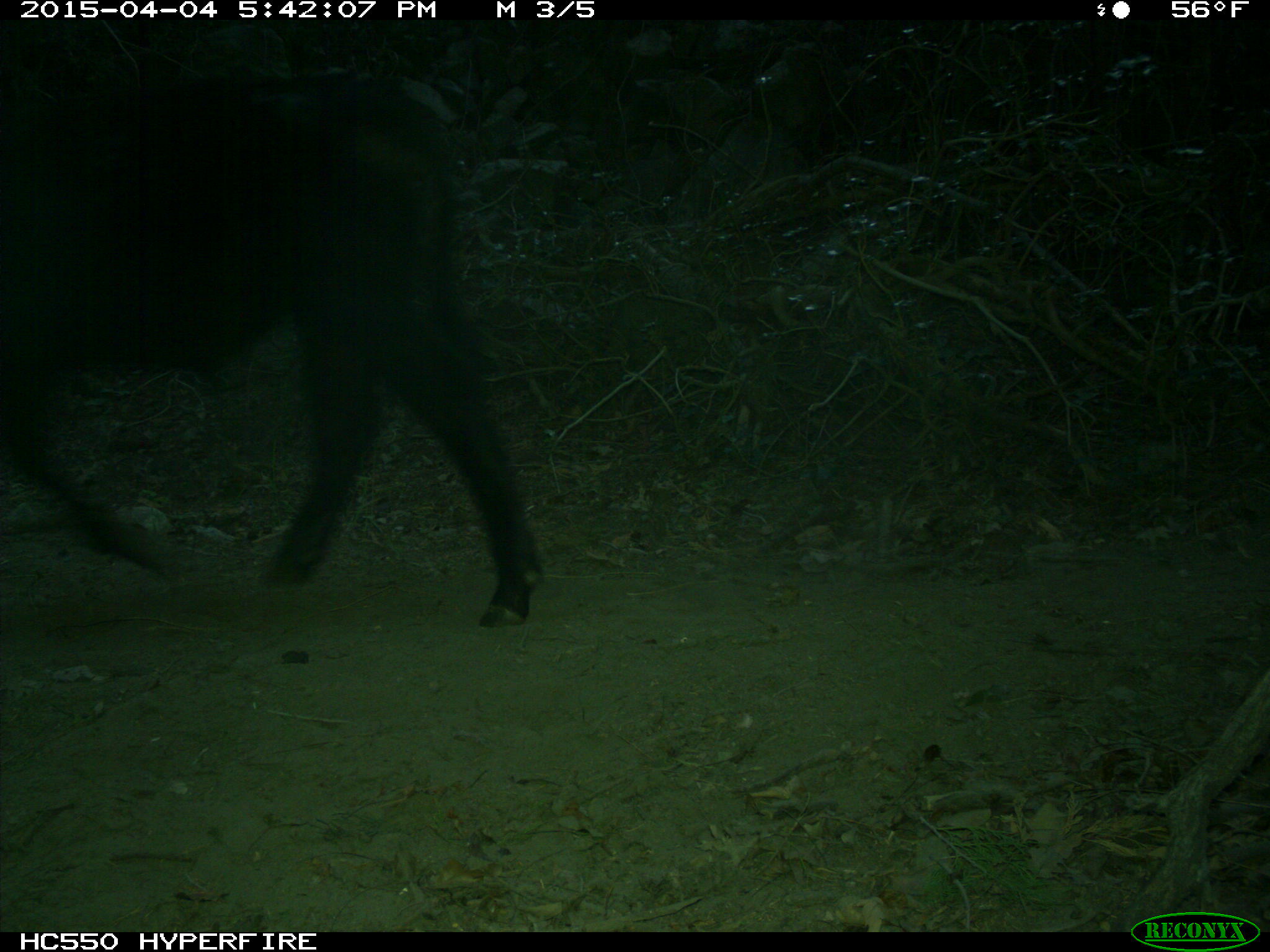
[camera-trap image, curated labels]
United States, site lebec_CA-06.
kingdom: Animalia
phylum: Chordata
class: Mammalia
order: Artiodactyla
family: Bovidae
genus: Bos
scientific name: Bos taurus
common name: domestic cow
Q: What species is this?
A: Bos taurus (domestic cow).